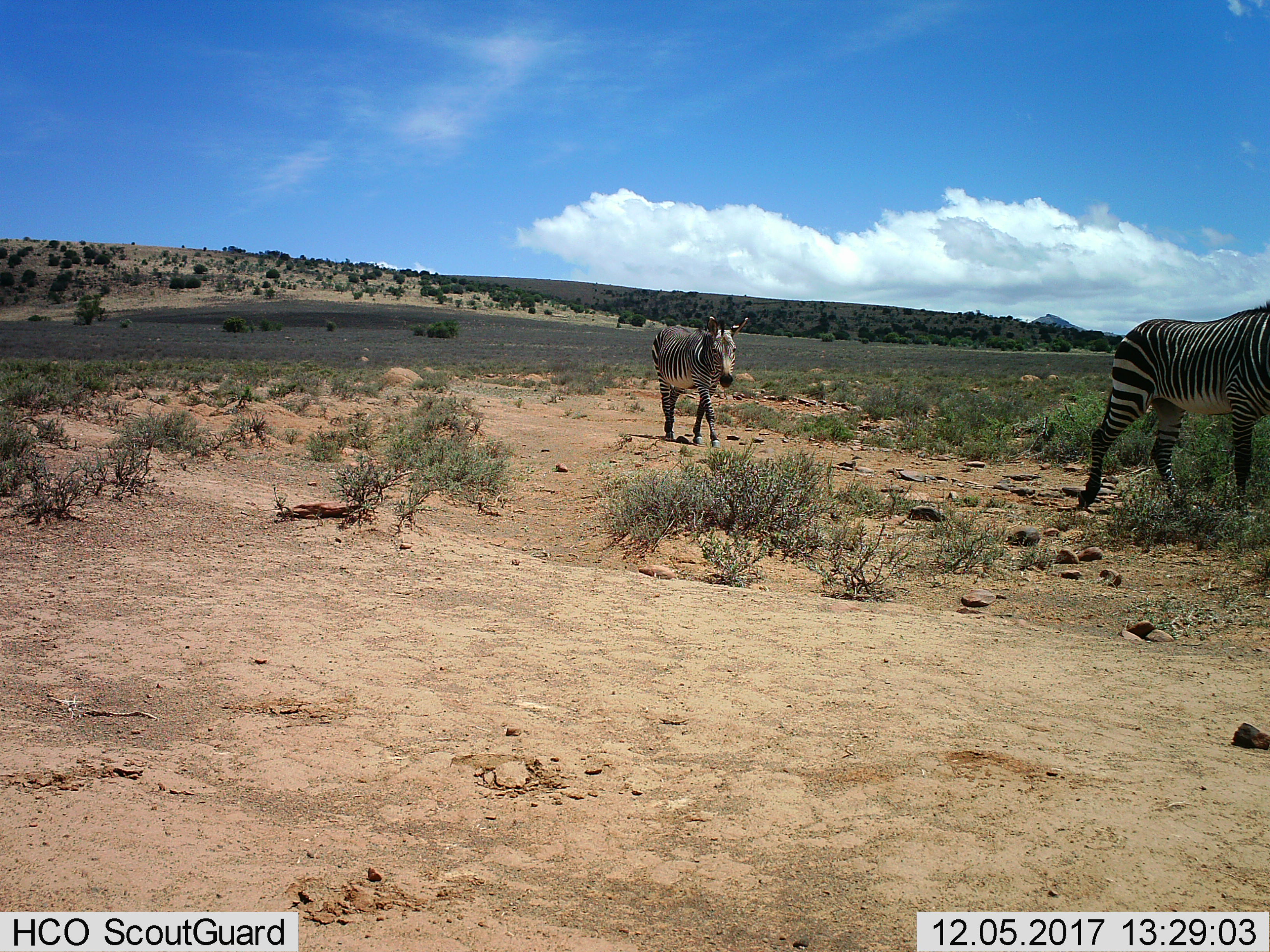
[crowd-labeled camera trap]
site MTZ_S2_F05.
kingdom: Animalia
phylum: Chordata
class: Mammalia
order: Perissodactyla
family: Equidae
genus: Equus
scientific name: Equus zebra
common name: mountain zebra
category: zebramountain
Zebramountain (mountain zebra) (Equus zebra), count 2. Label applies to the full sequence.